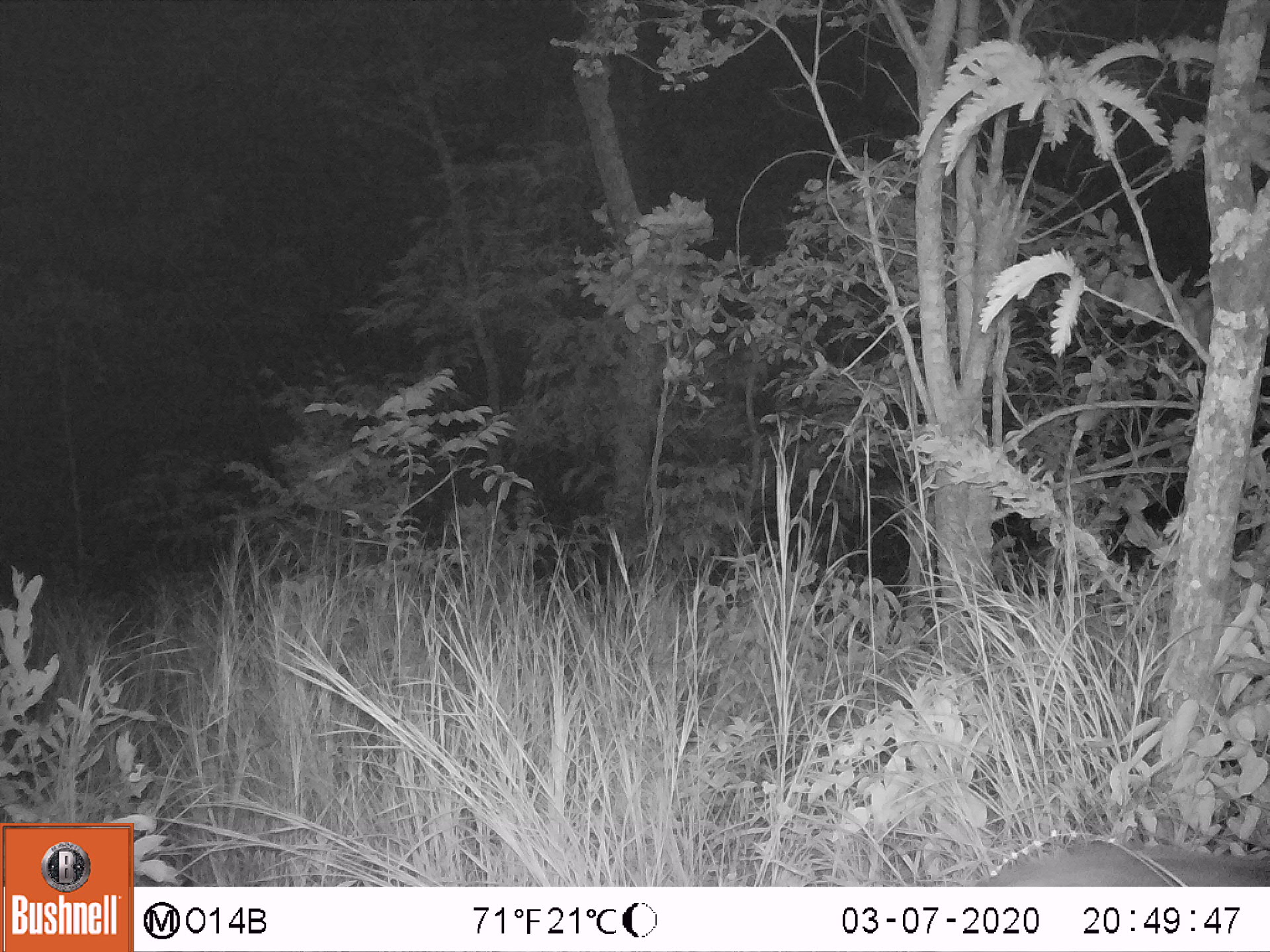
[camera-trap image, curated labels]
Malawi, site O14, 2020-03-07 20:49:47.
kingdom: Animalia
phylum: Chordata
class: Mammalia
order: Artiodactyla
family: Suidae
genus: Potamochoerus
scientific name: Potamochoerus larvatus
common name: bushpig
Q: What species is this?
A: Bushpig (Potamochoerus larvatus).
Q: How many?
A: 1.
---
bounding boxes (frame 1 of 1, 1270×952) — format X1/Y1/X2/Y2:
bushpig: 985/833/1262/885